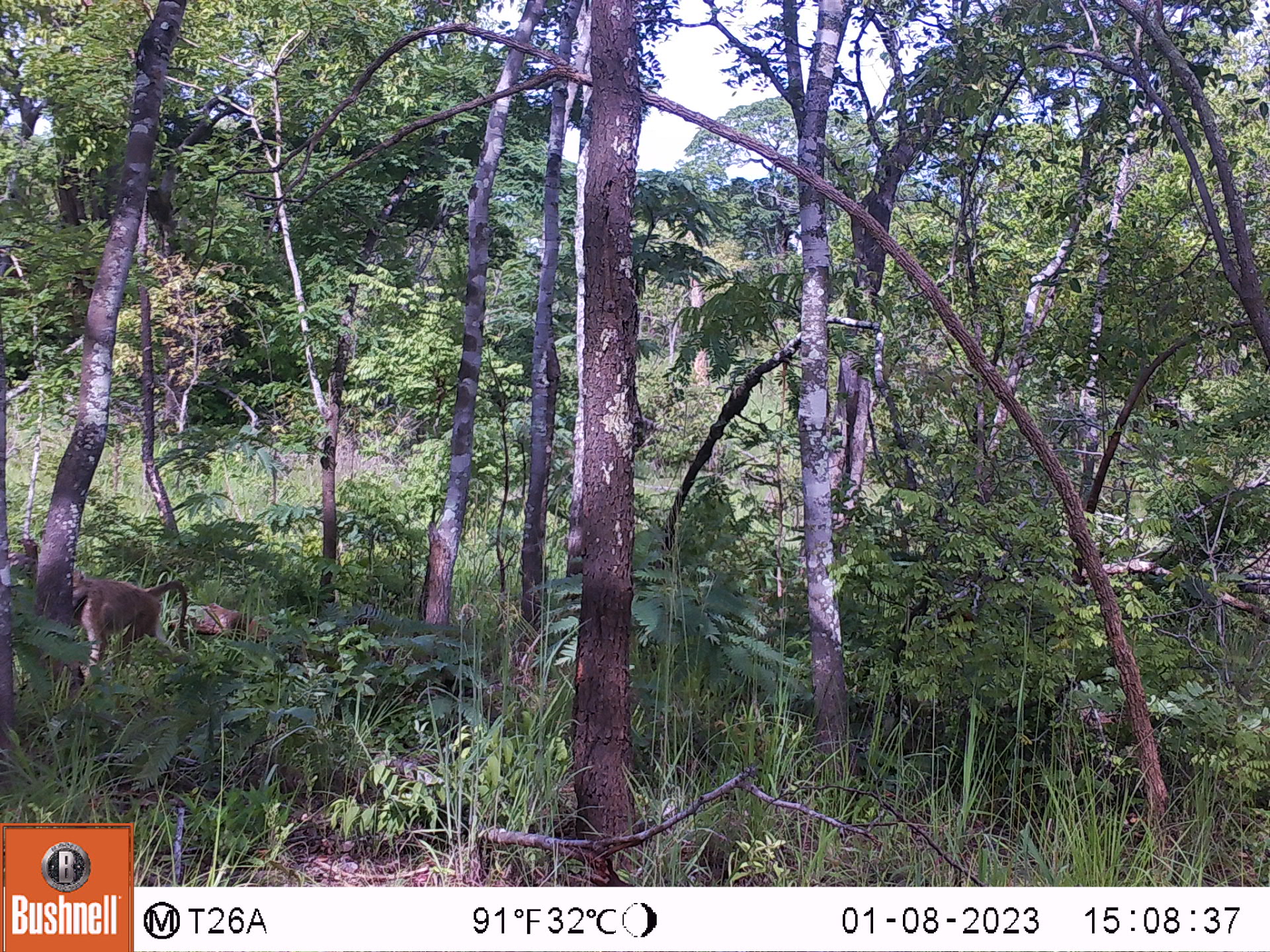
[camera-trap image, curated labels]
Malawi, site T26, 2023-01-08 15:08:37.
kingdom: Animalia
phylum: Chordata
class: Mammalia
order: Primates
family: Cercopithecidae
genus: Papio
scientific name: Papio cynocephalus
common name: yellow baboon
Yellow baboon (Papio cynocephalus), count 1.